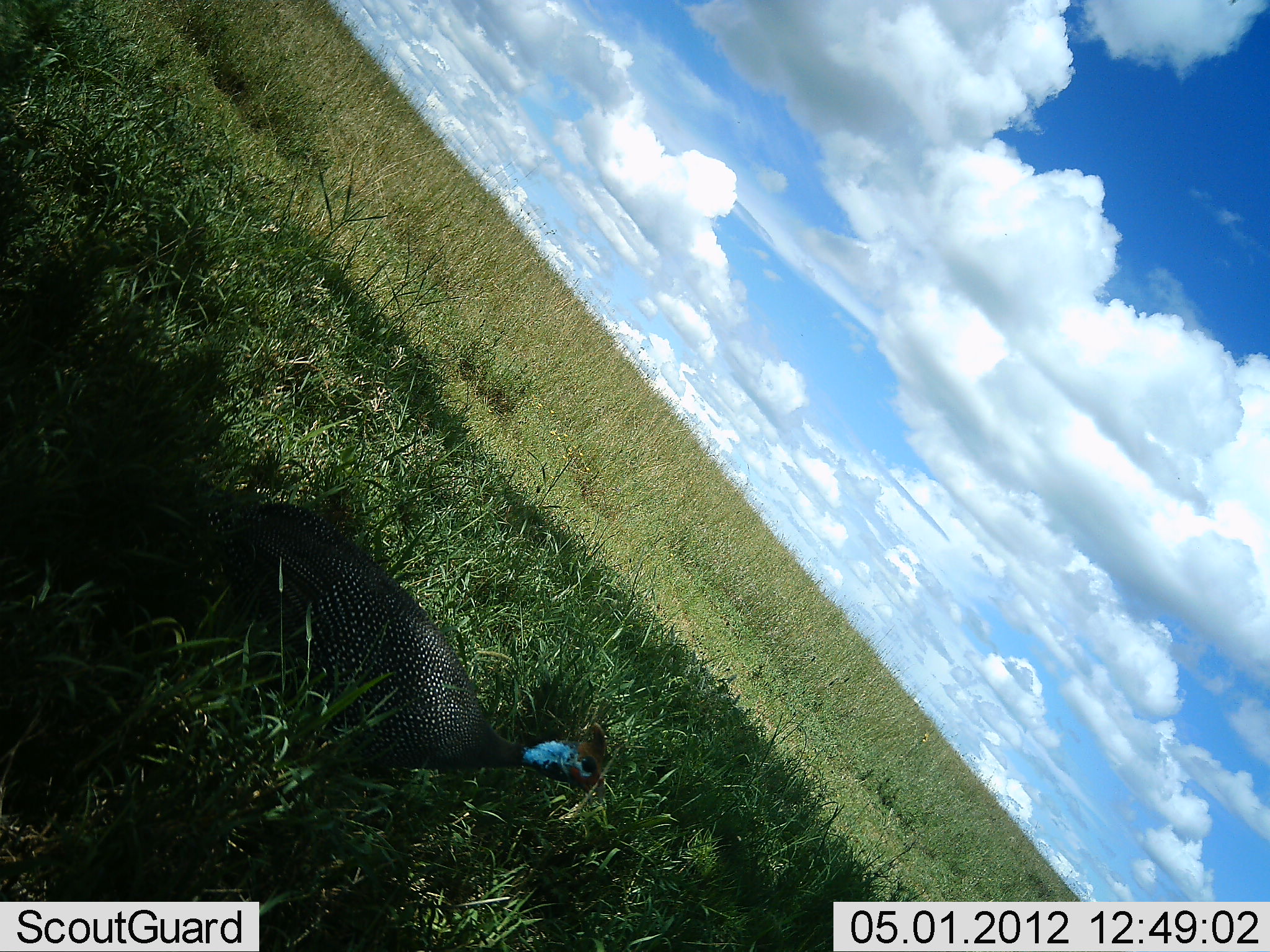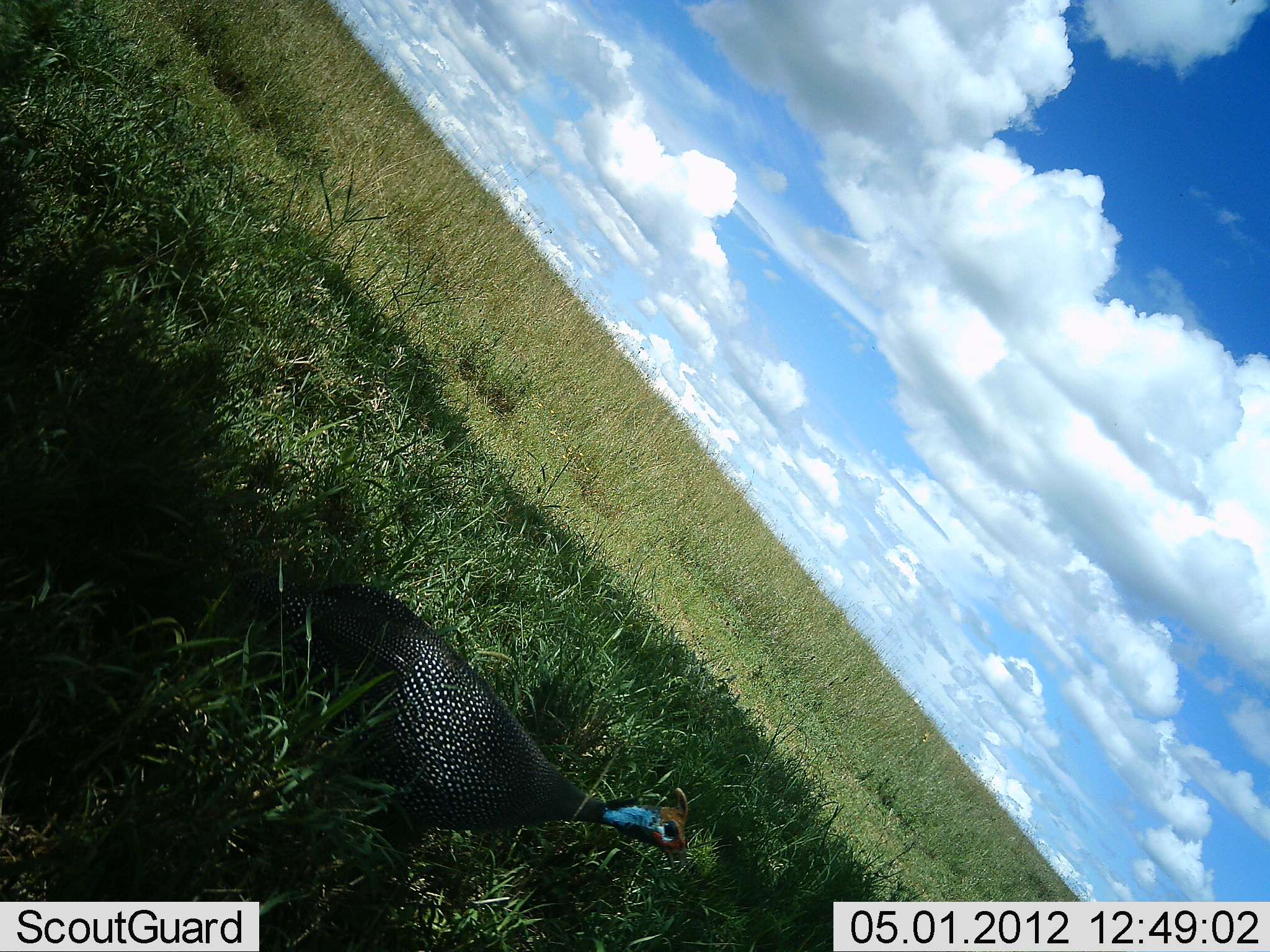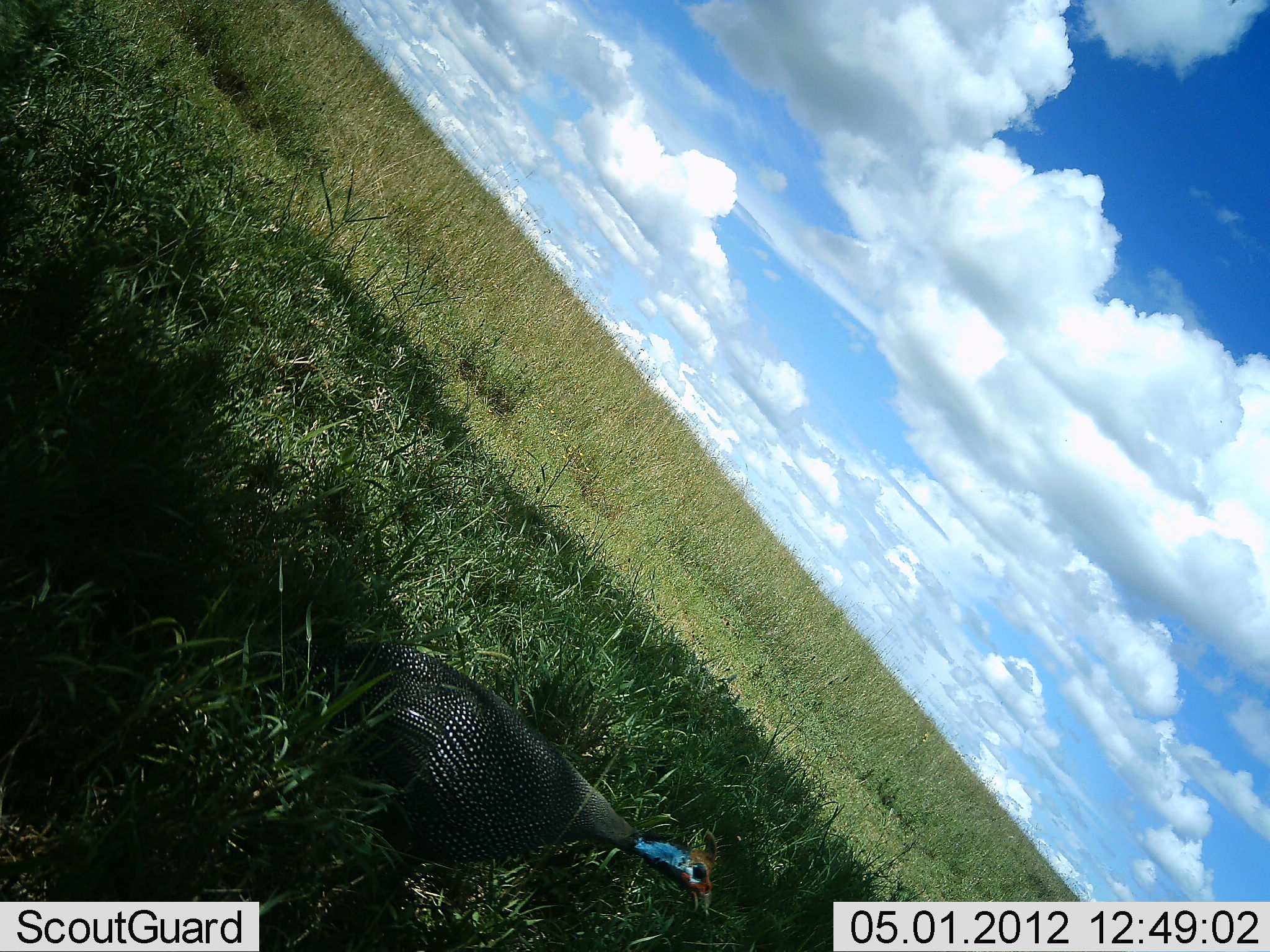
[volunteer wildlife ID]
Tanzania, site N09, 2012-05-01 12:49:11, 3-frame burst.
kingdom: Animalia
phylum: Chordata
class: Aves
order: Galliformes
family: Numididae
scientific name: Numididae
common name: guinea fowl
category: guineafowl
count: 1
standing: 6%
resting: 0%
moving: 100%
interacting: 0%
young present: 0%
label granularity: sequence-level